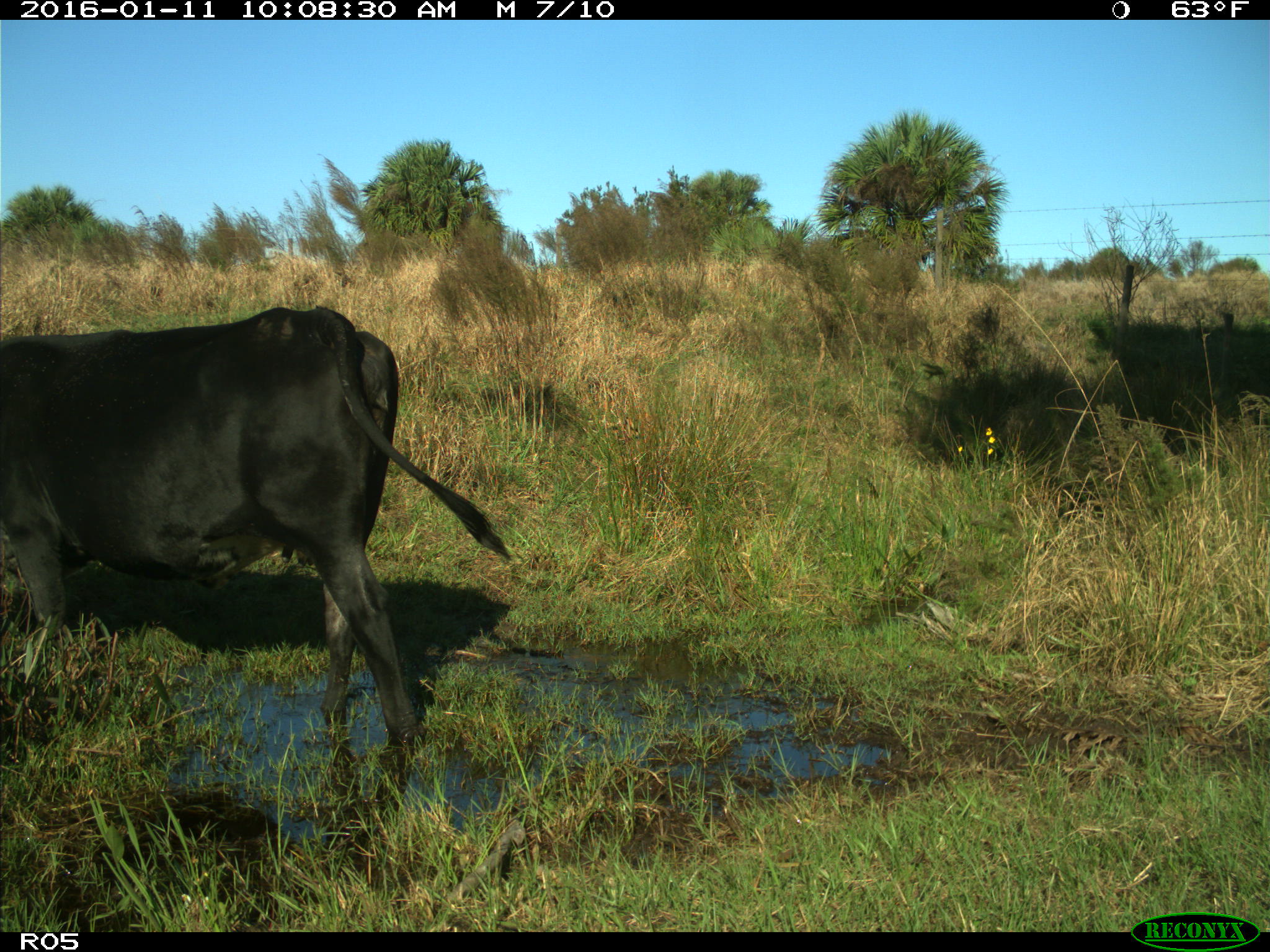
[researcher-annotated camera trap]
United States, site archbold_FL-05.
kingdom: Animalia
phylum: Chordata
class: Mammalia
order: Artiodactyla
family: Bovidae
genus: Bos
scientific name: Bos taurus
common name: domestic cow